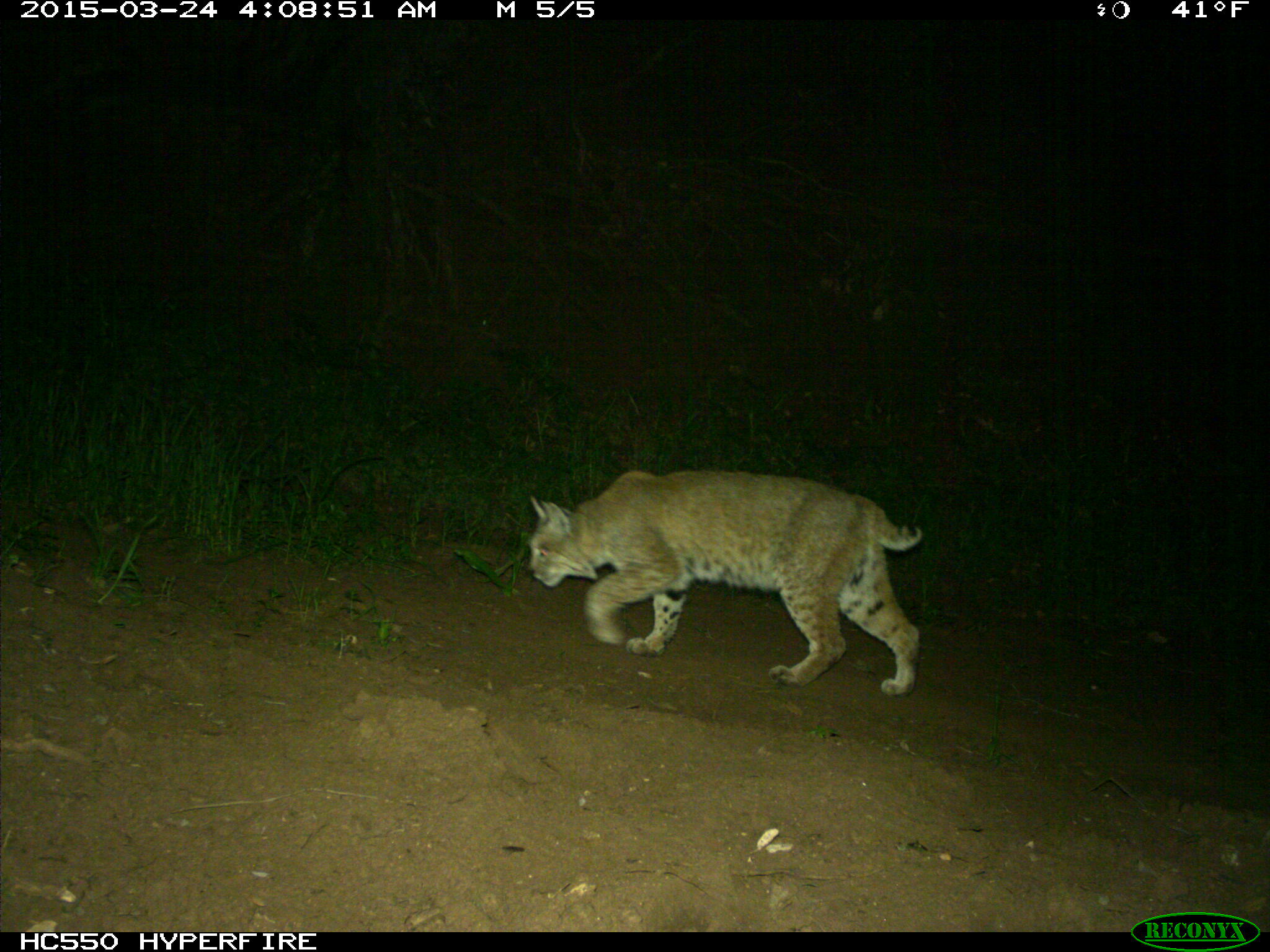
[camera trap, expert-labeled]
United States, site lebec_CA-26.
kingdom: Animalia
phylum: Chordata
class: Mammalia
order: Carnivora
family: Felidae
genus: Lynx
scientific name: Lynx rufus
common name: bobcat